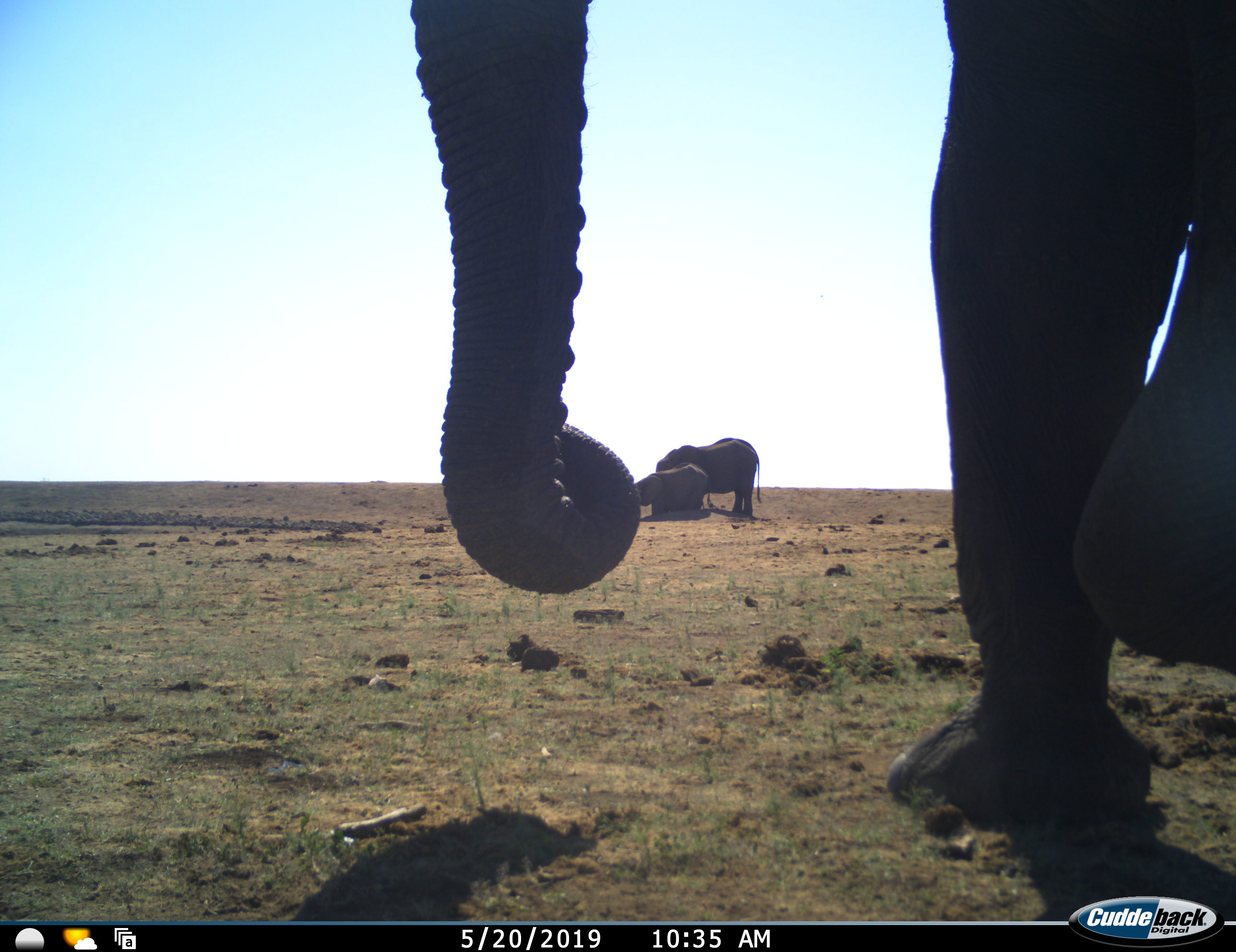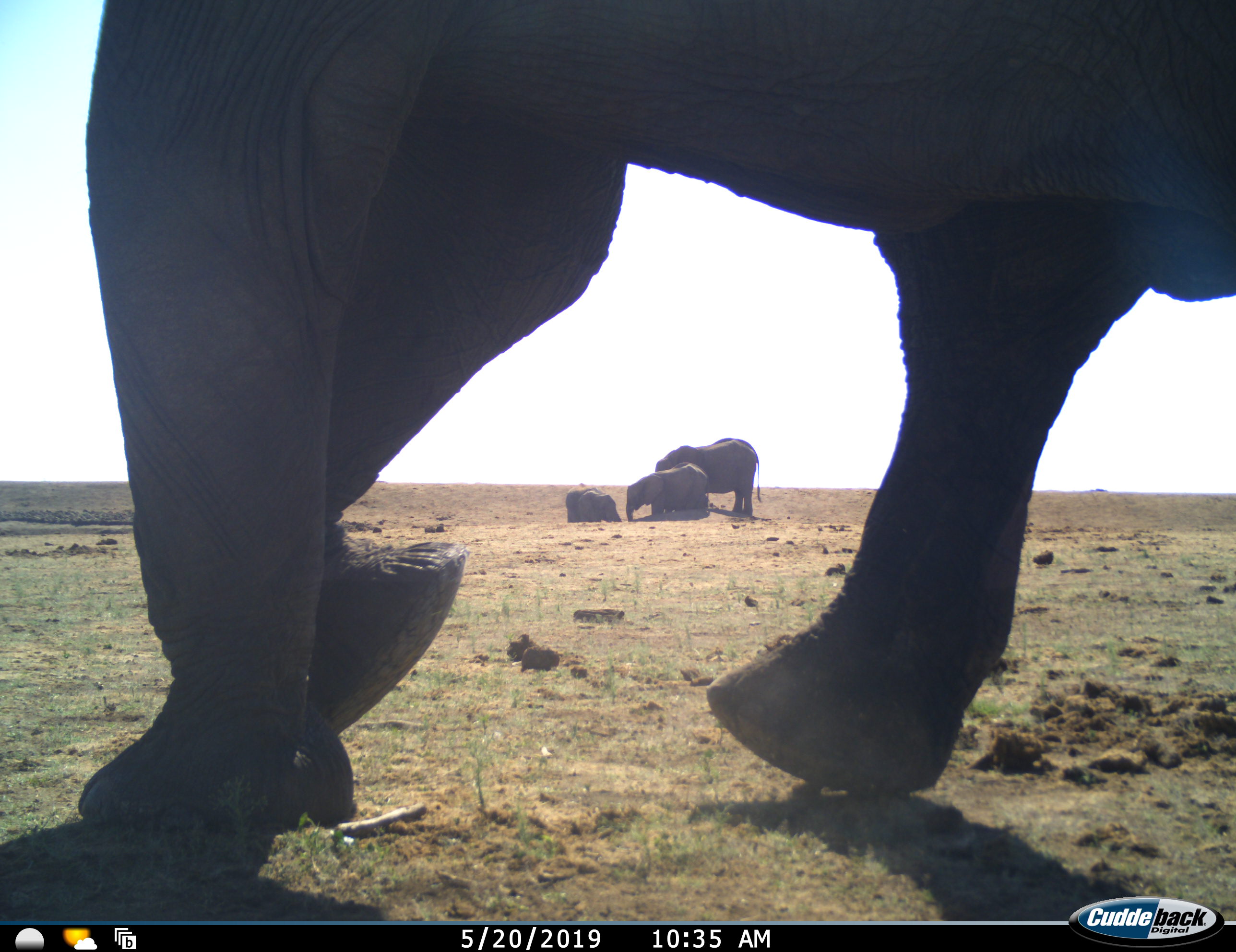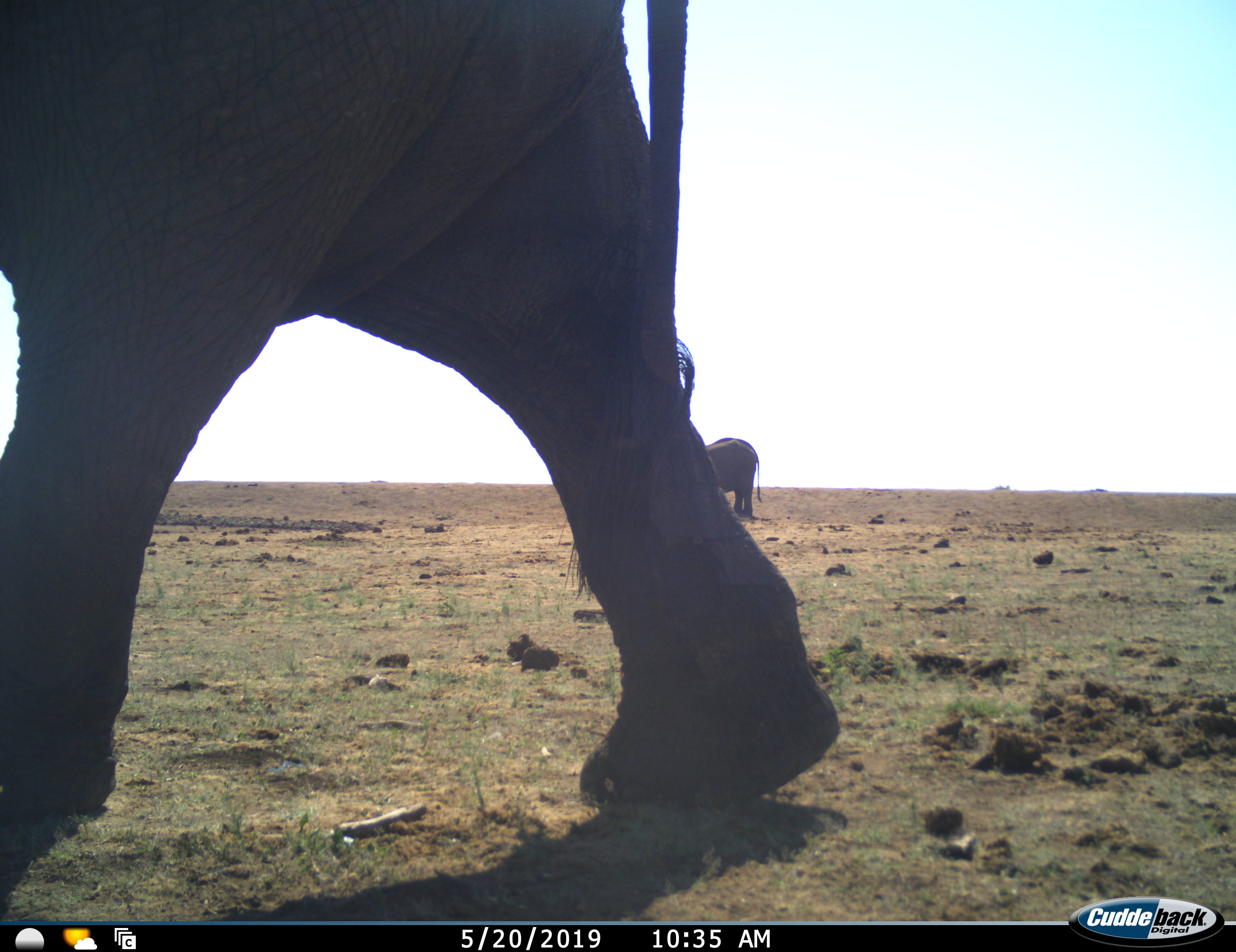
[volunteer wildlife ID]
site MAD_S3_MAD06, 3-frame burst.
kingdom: Animalia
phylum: Chordata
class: Mammalia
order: Proboscidea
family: Elephantidae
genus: Loxodonta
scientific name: Loxodonta africana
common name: african bush elephant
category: elephant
Elephant (african bush elephant) (Loxodonta africana), count 4. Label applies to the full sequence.